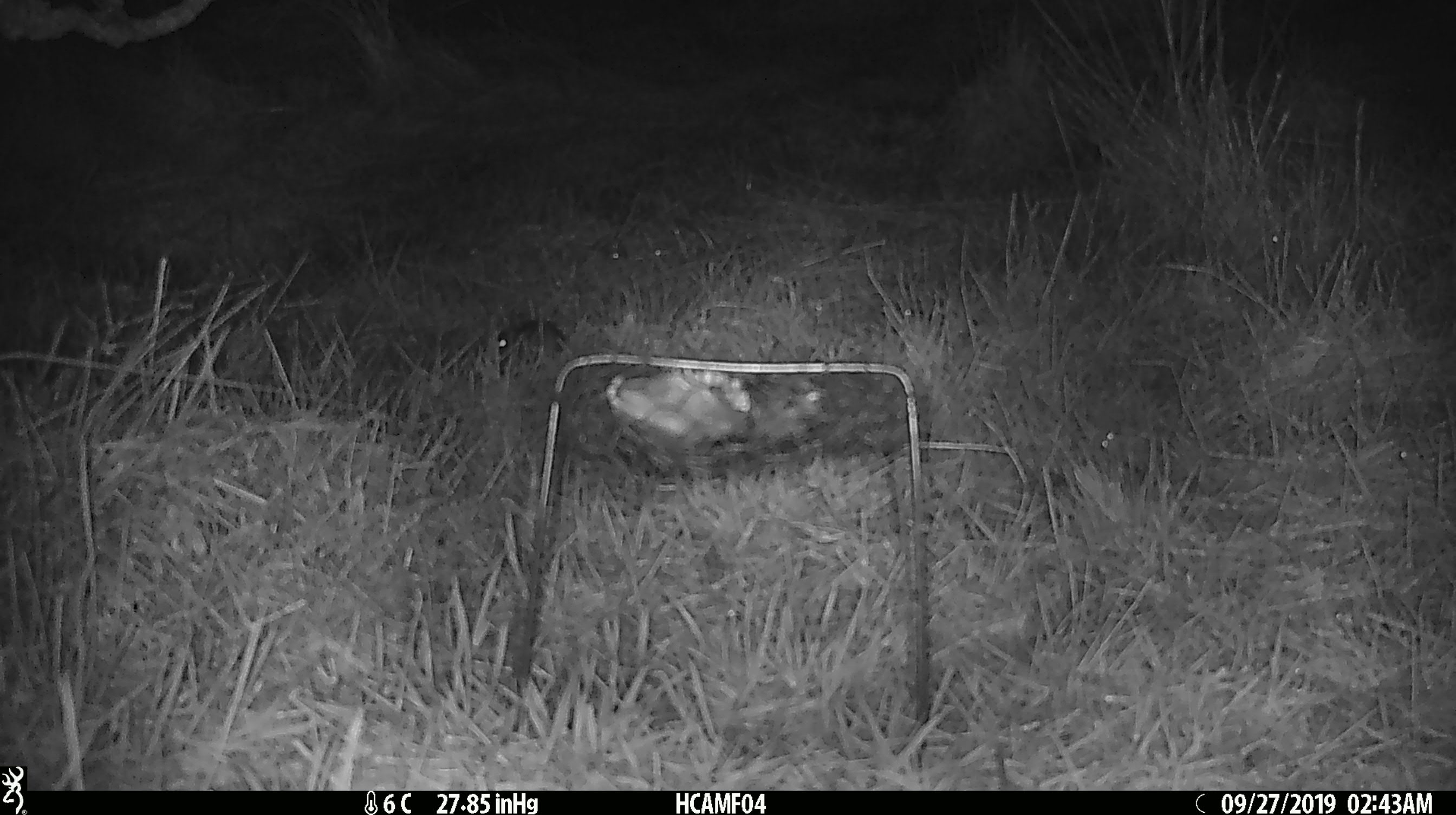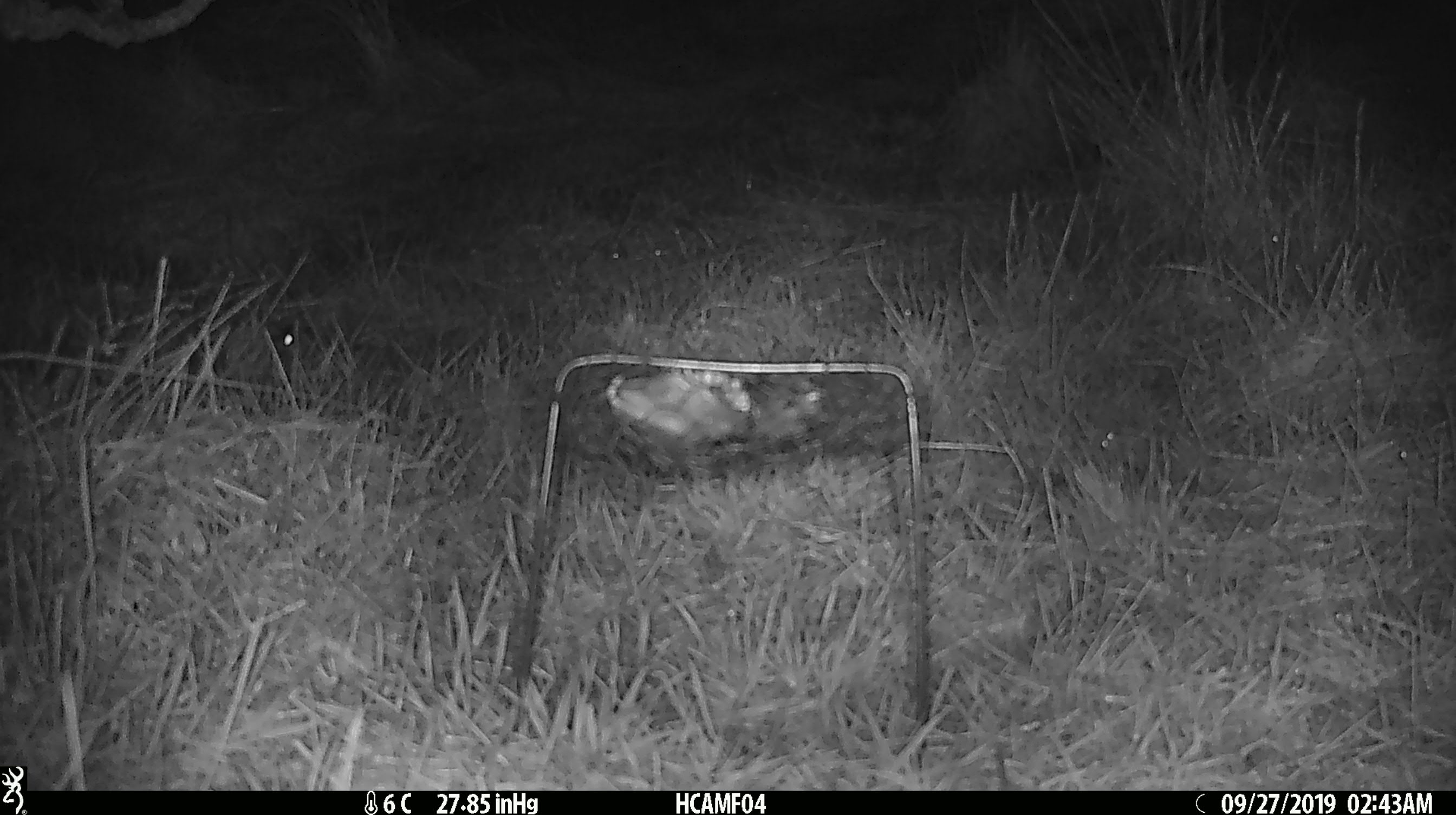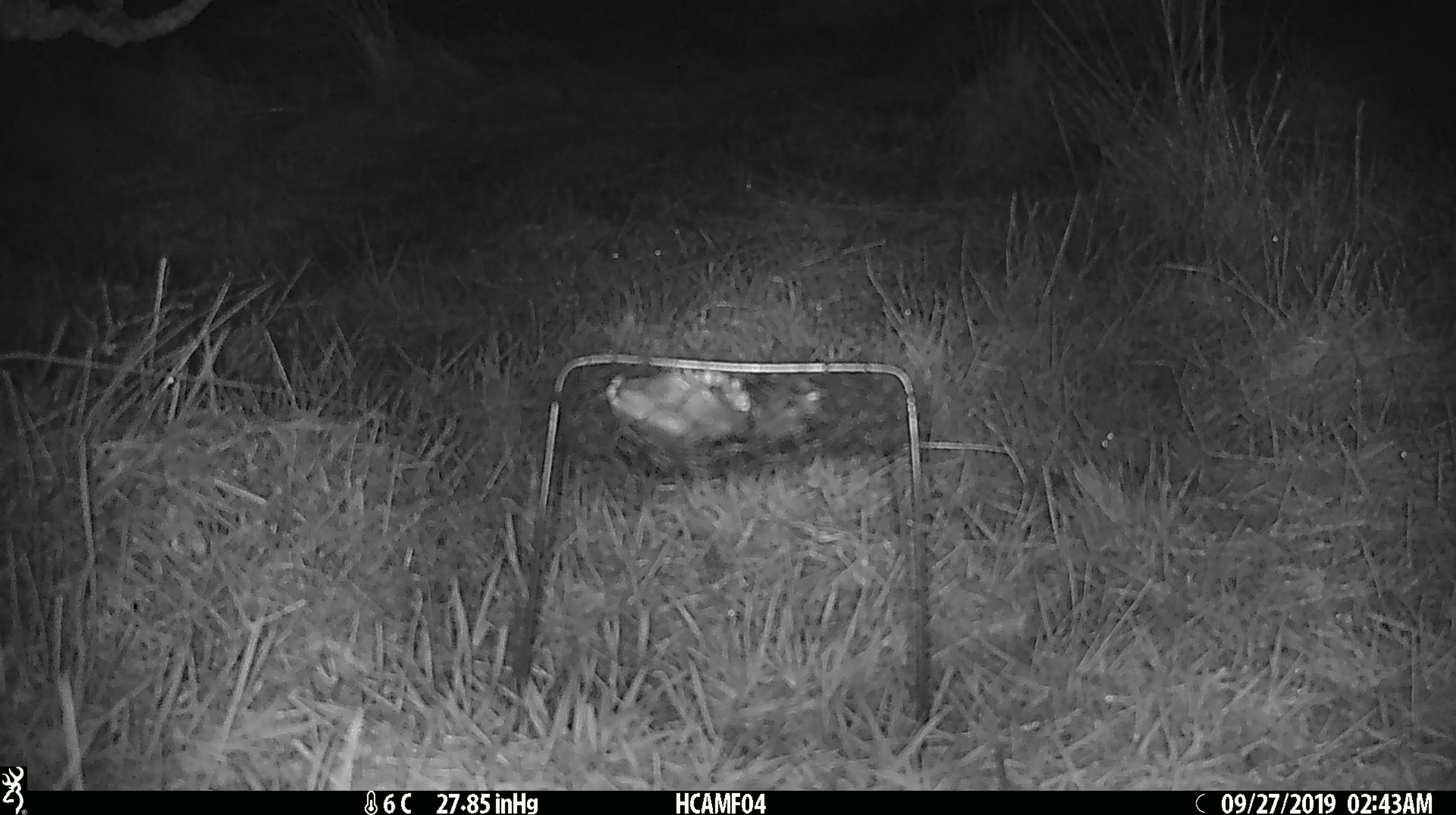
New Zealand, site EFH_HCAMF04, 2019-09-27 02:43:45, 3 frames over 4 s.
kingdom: Animalia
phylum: Chordata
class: Mammalia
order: Rodentia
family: Muridae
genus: Mus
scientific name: Mus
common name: mouse